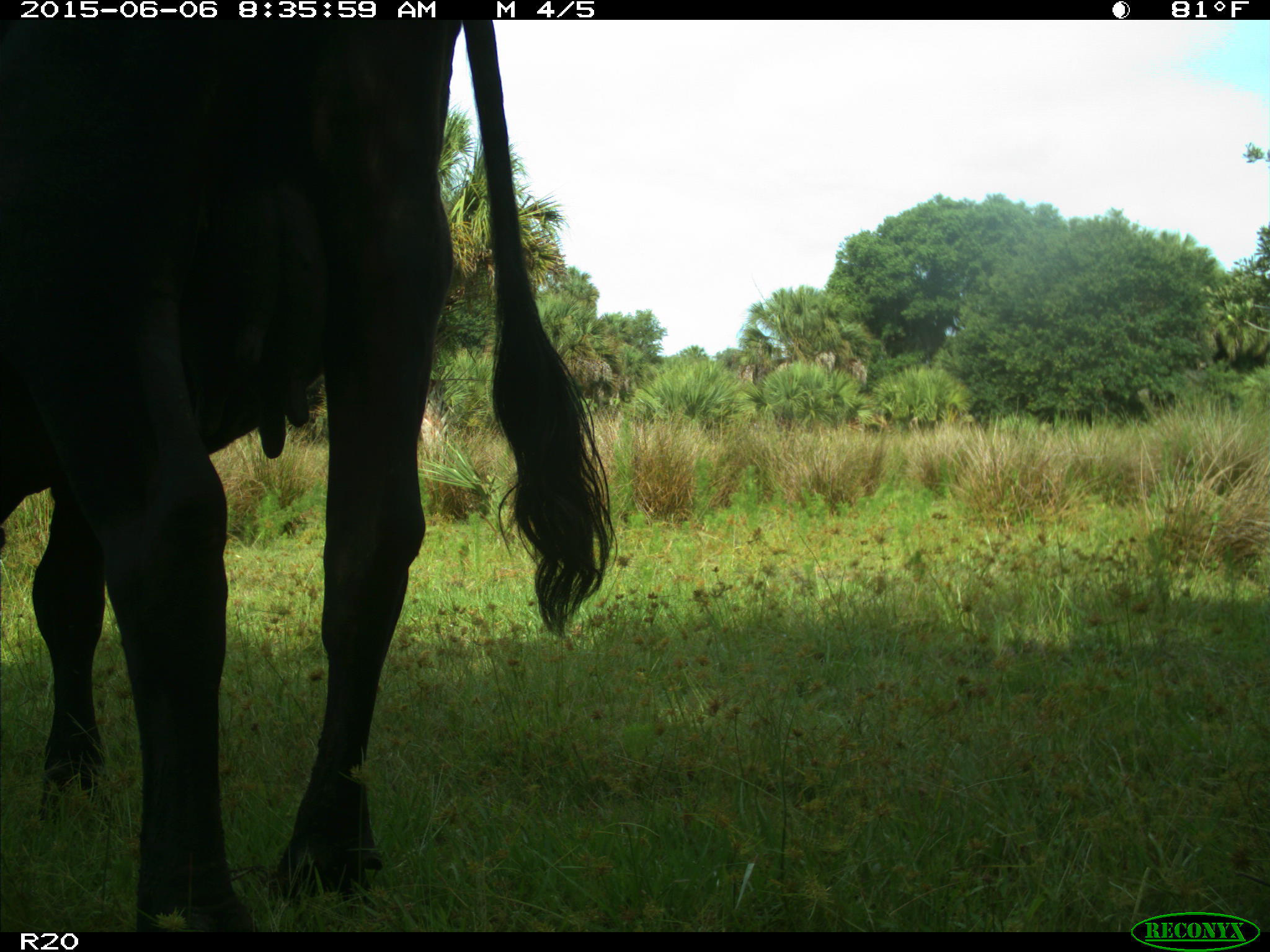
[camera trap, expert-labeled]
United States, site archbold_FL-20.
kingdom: Animalia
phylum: Chordata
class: Mammalia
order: Artiodactyla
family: Bovidae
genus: Bos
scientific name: Bos taurus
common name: domestic cow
Bos taurus (domestic cow).